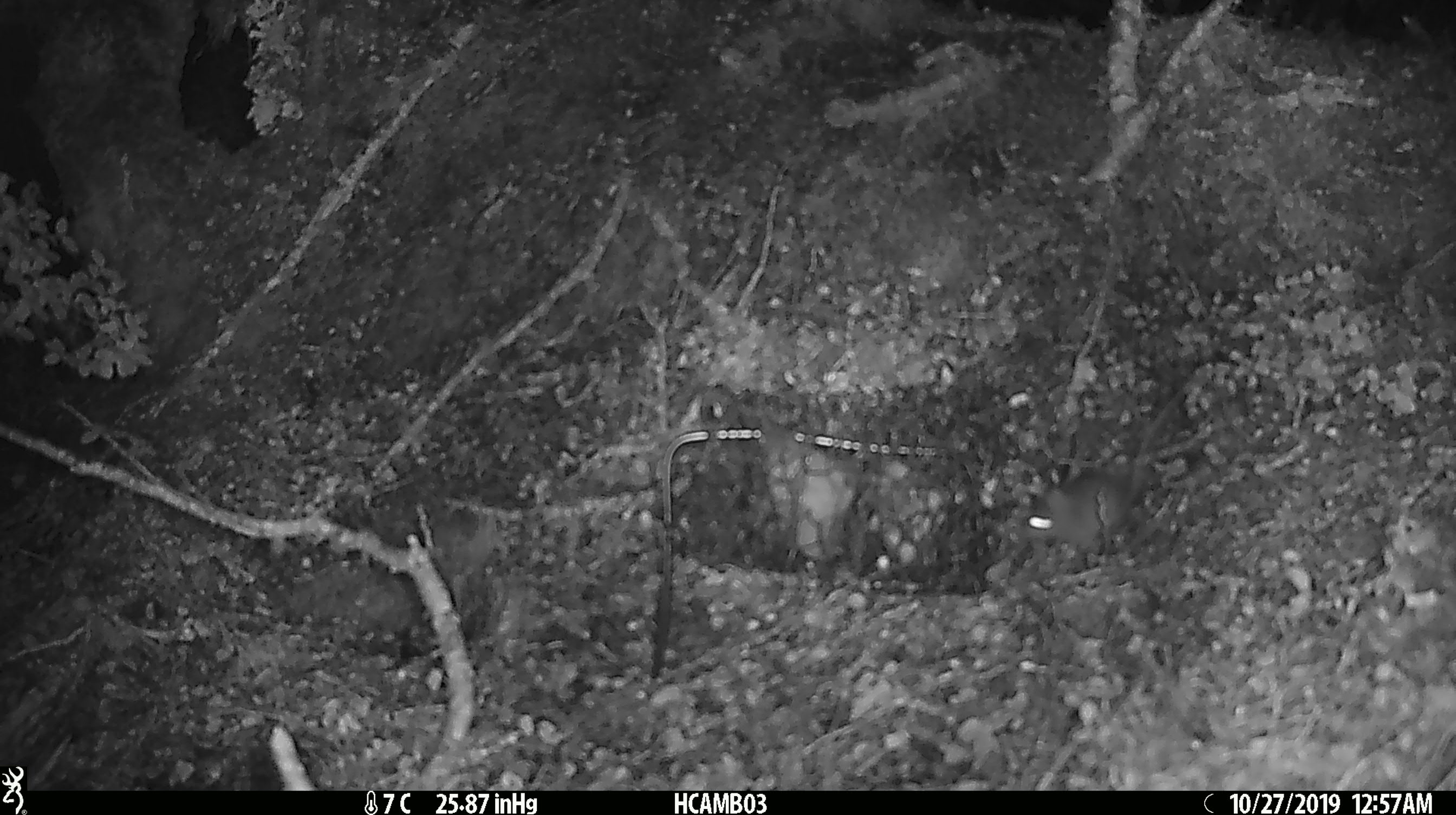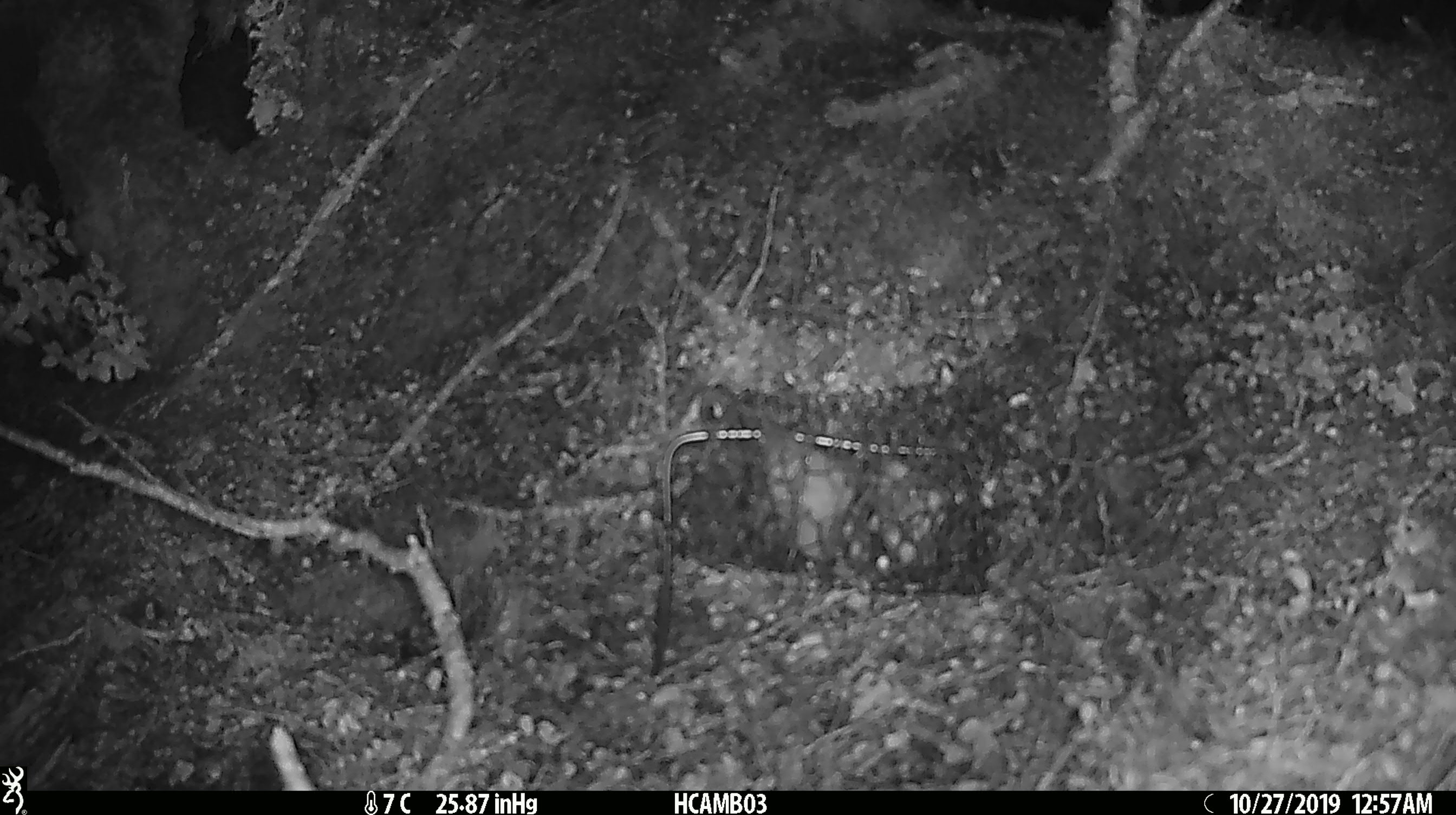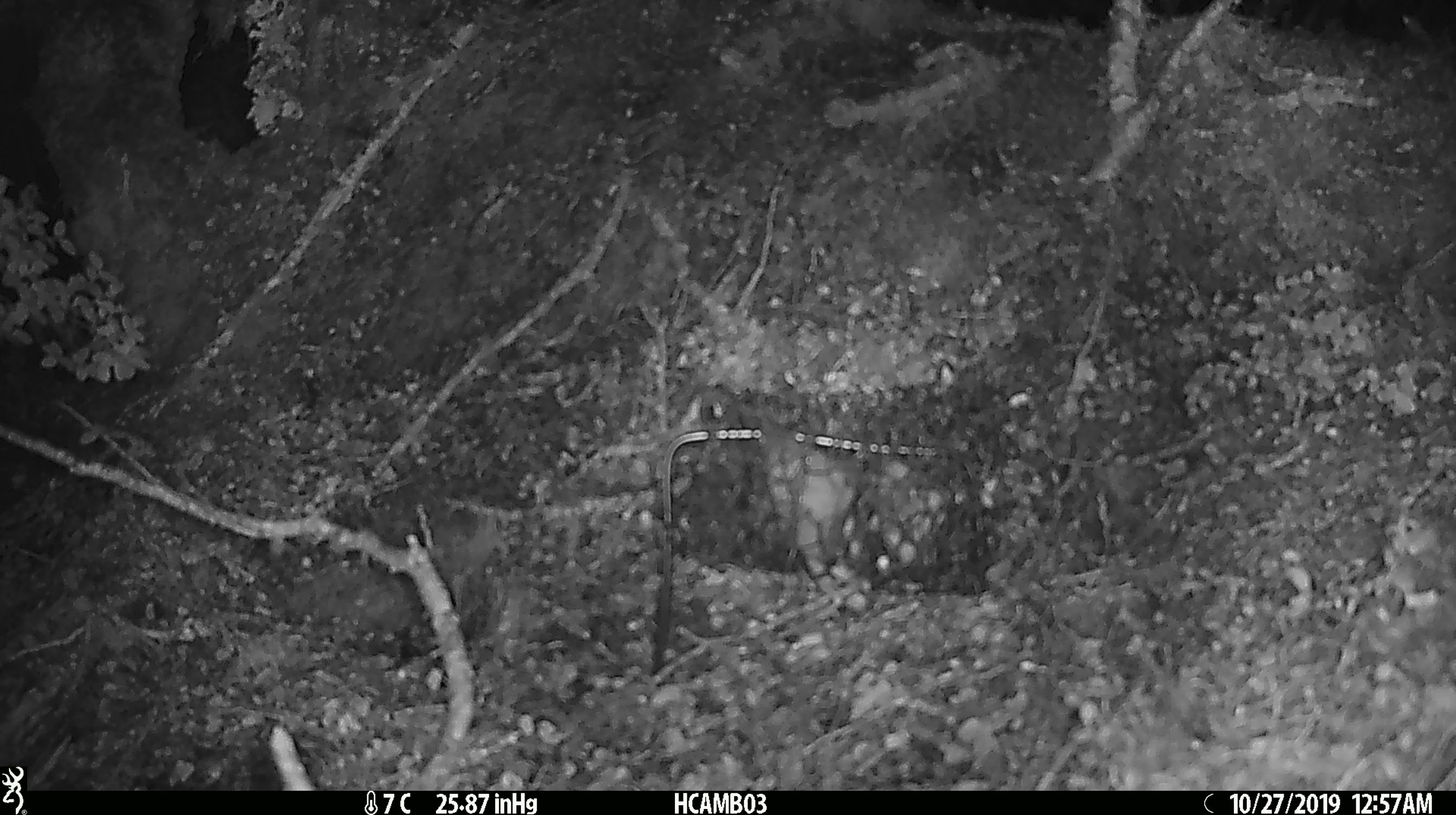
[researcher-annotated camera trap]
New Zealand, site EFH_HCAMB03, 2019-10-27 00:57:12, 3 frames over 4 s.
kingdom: Animalia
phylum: Chordata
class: Mammalia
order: Rodentia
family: Muridae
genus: Mus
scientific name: Mus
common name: mouse